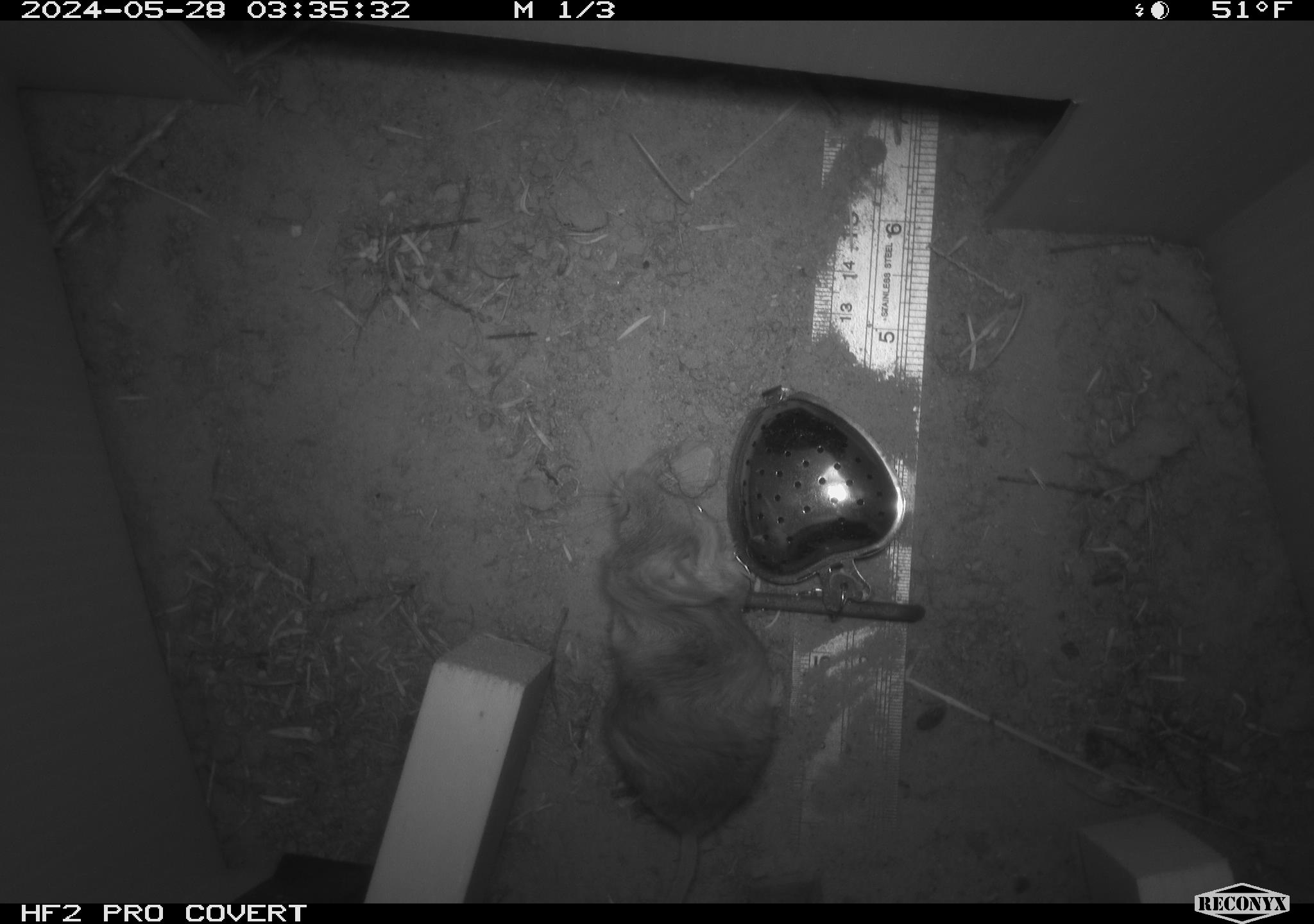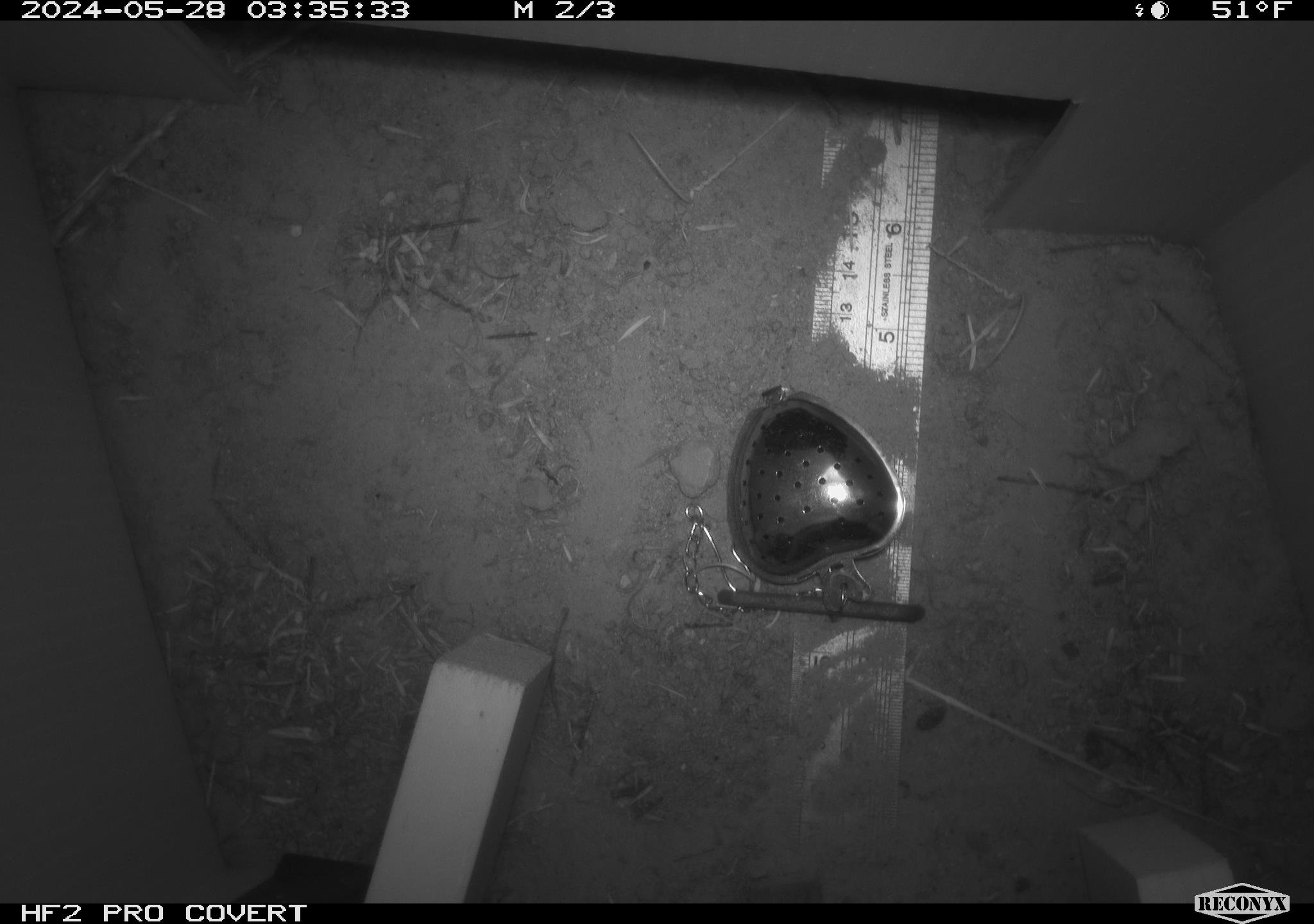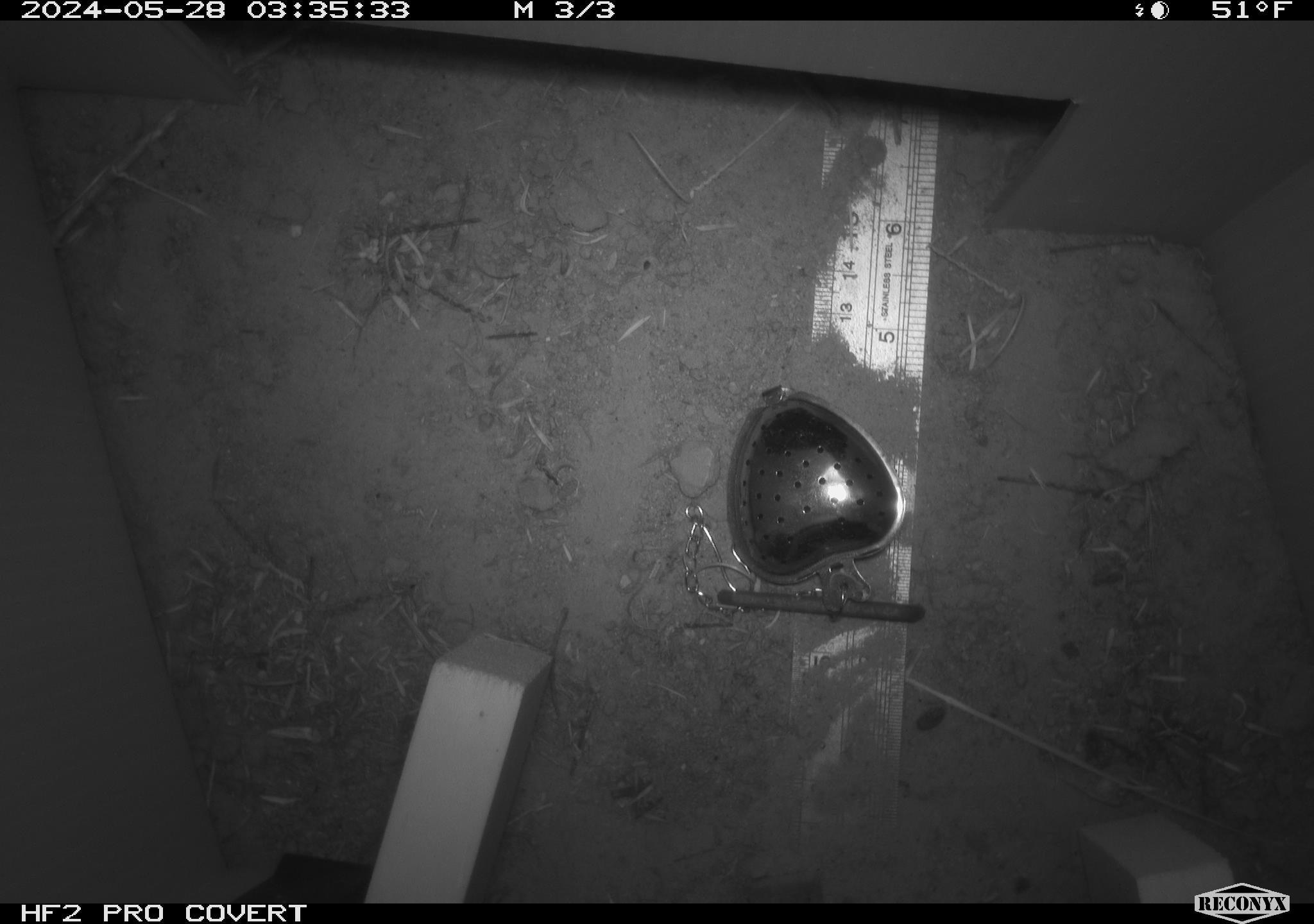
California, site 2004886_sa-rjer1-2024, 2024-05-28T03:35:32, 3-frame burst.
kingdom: Animalia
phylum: Chordata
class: Mammalia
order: Rodentia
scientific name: Rodentia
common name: mouse species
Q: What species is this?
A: Mouse species (Rodentia).